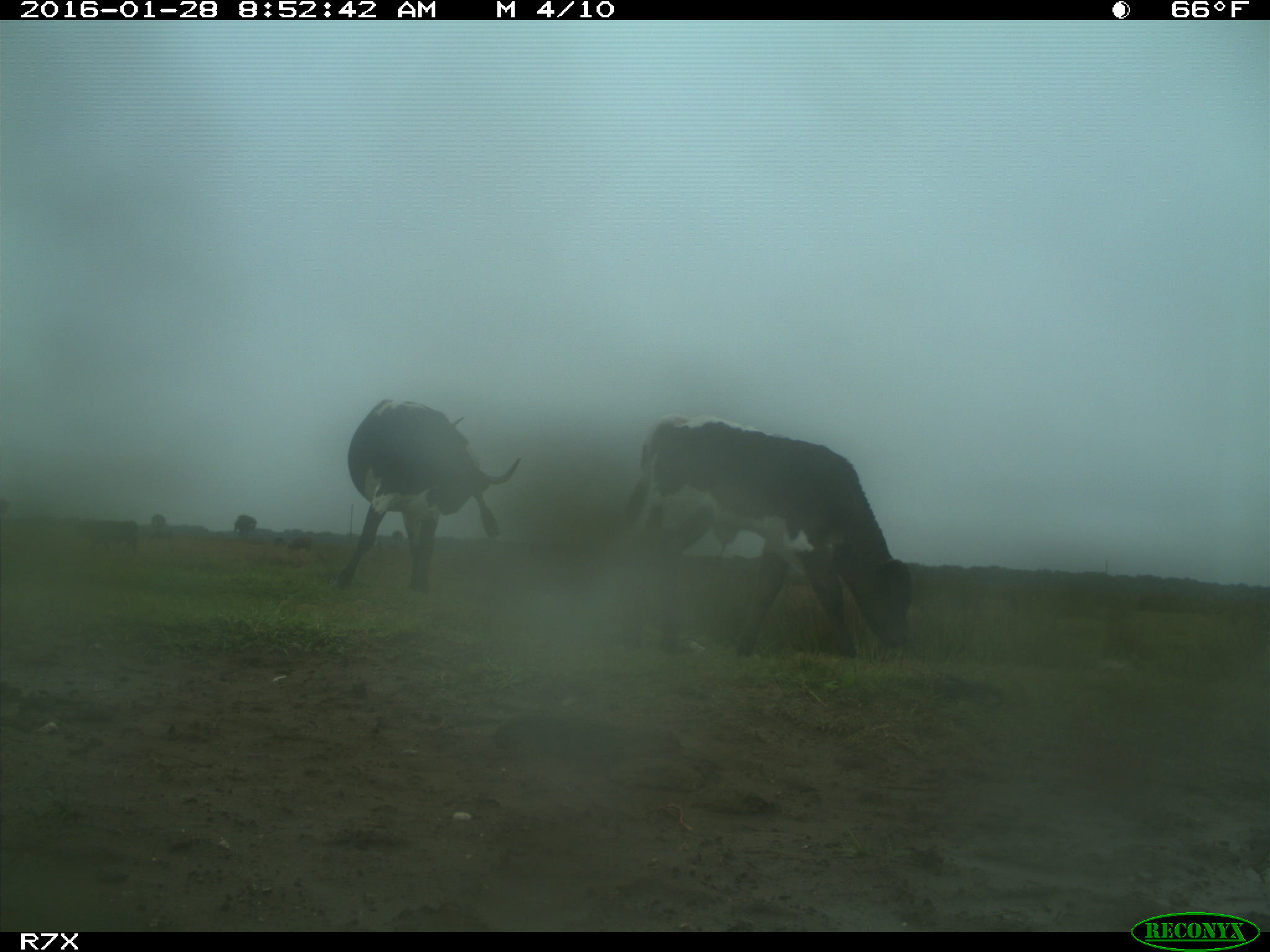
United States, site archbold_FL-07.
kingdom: Animalia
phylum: Chordata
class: Mammalia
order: Artiodactyla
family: Bovidae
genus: Bos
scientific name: Bos taurus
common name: domestic cow